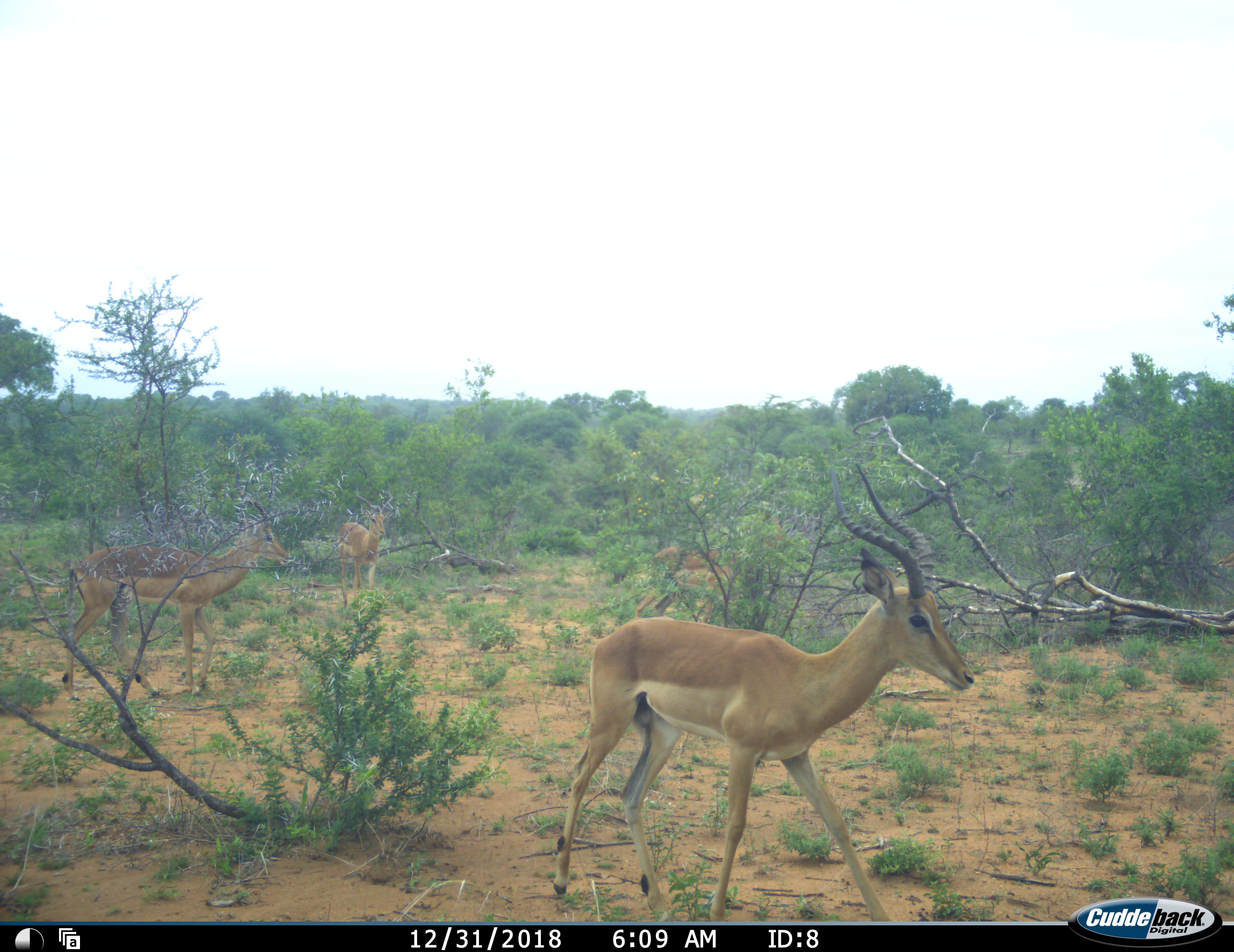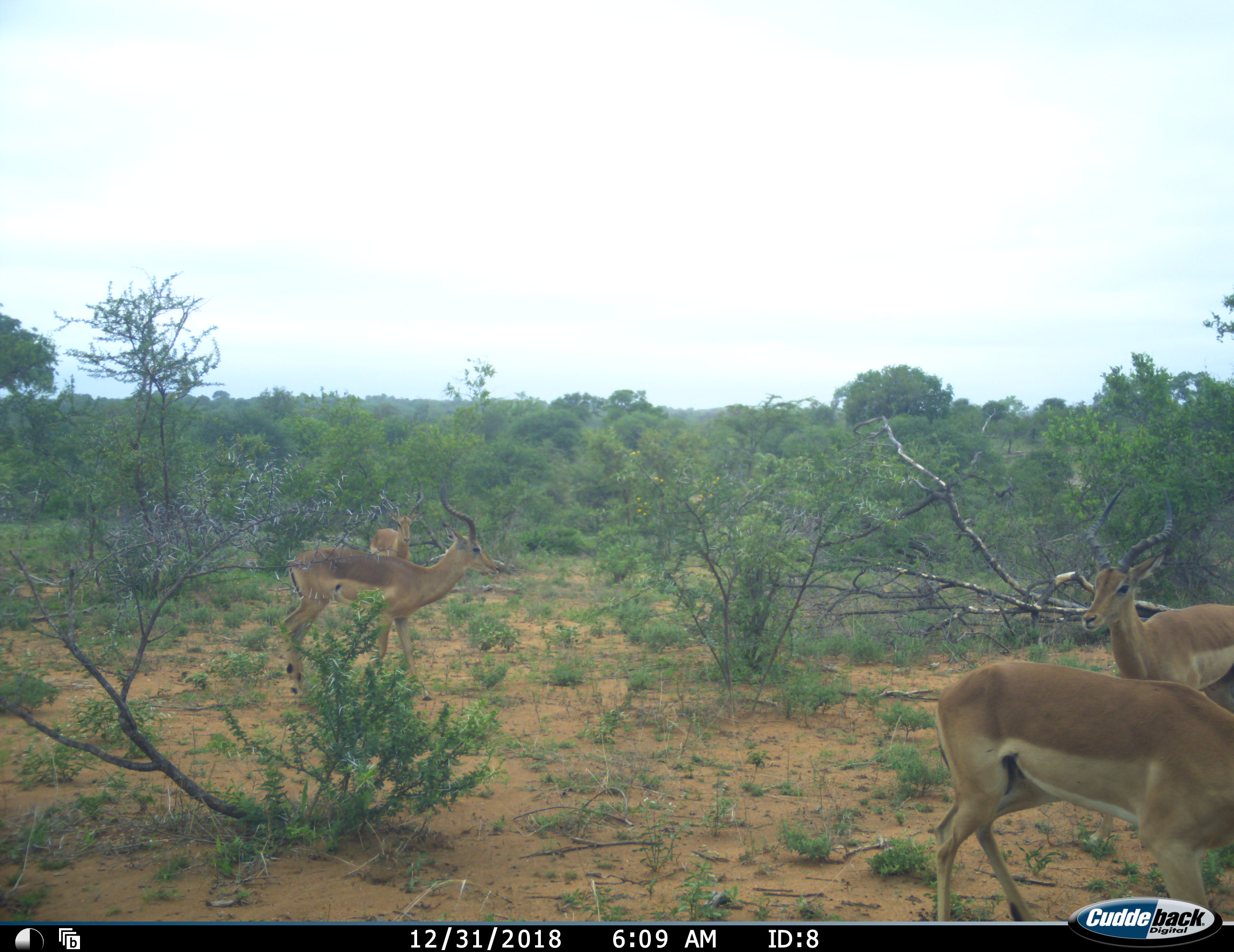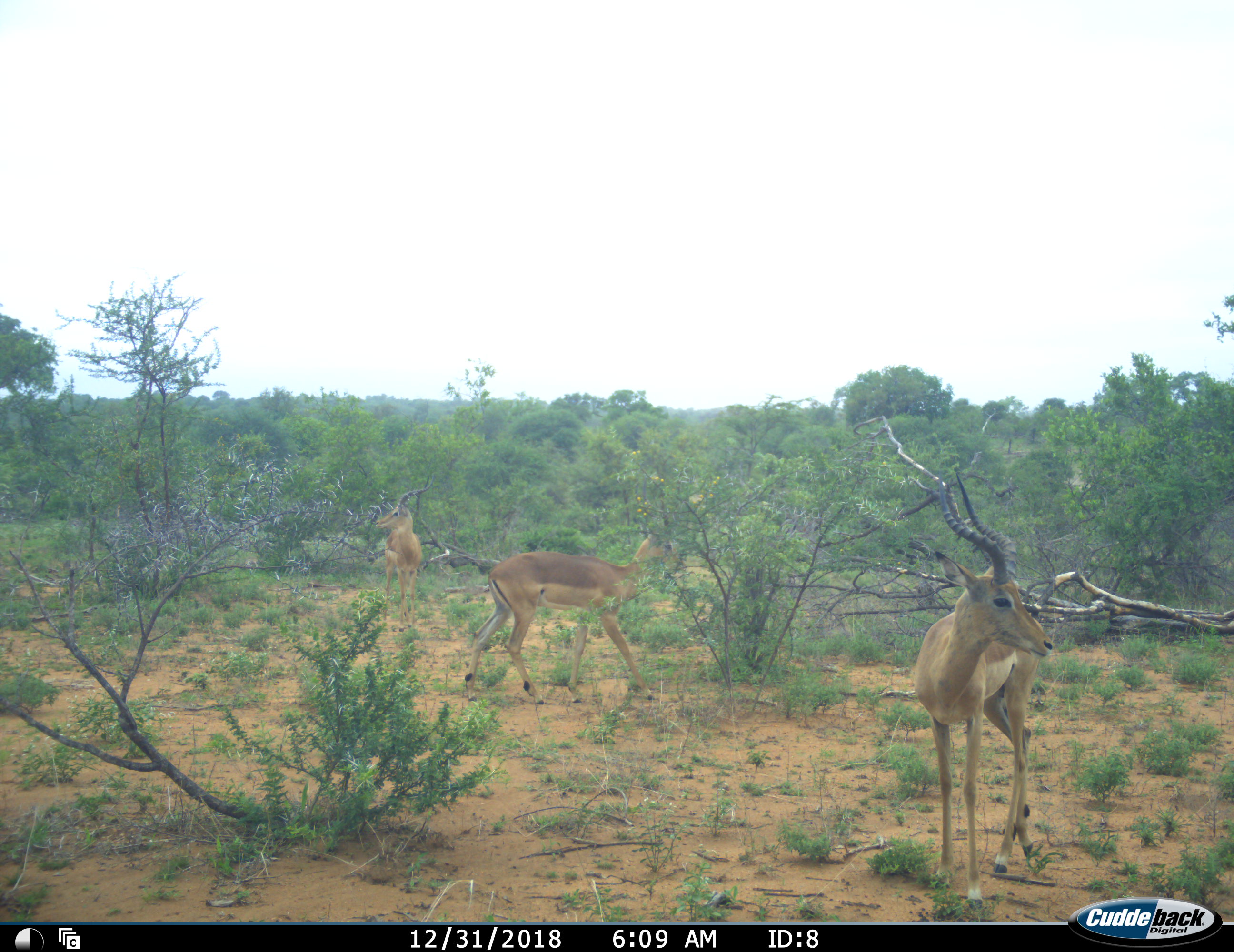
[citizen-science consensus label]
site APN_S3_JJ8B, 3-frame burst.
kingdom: Animalia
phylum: Chordata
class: Mammalia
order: Artiodactyla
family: Bovidae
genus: Aepyceros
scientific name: Aepyceros melampus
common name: impala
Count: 4.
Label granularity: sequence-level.